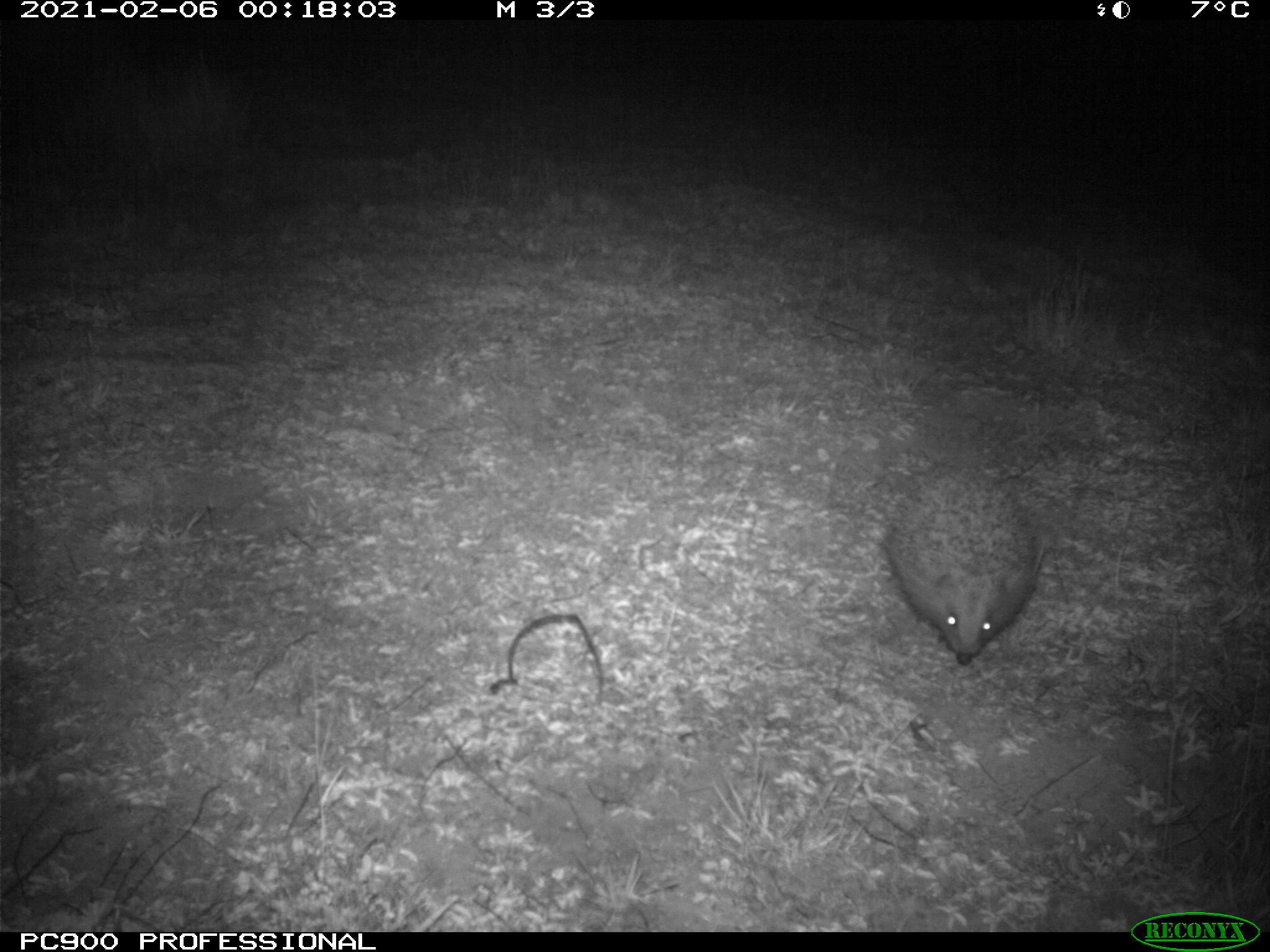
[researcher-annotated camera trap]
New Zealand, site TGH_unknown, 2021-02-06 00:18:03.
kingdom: Animalia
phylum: Chordata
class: Mammalia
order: Eulipotyphla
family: Erinaceidae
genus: Erinaceus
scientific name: Erinaceus europaeus europaeus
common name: european hedgehog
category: hedgehog